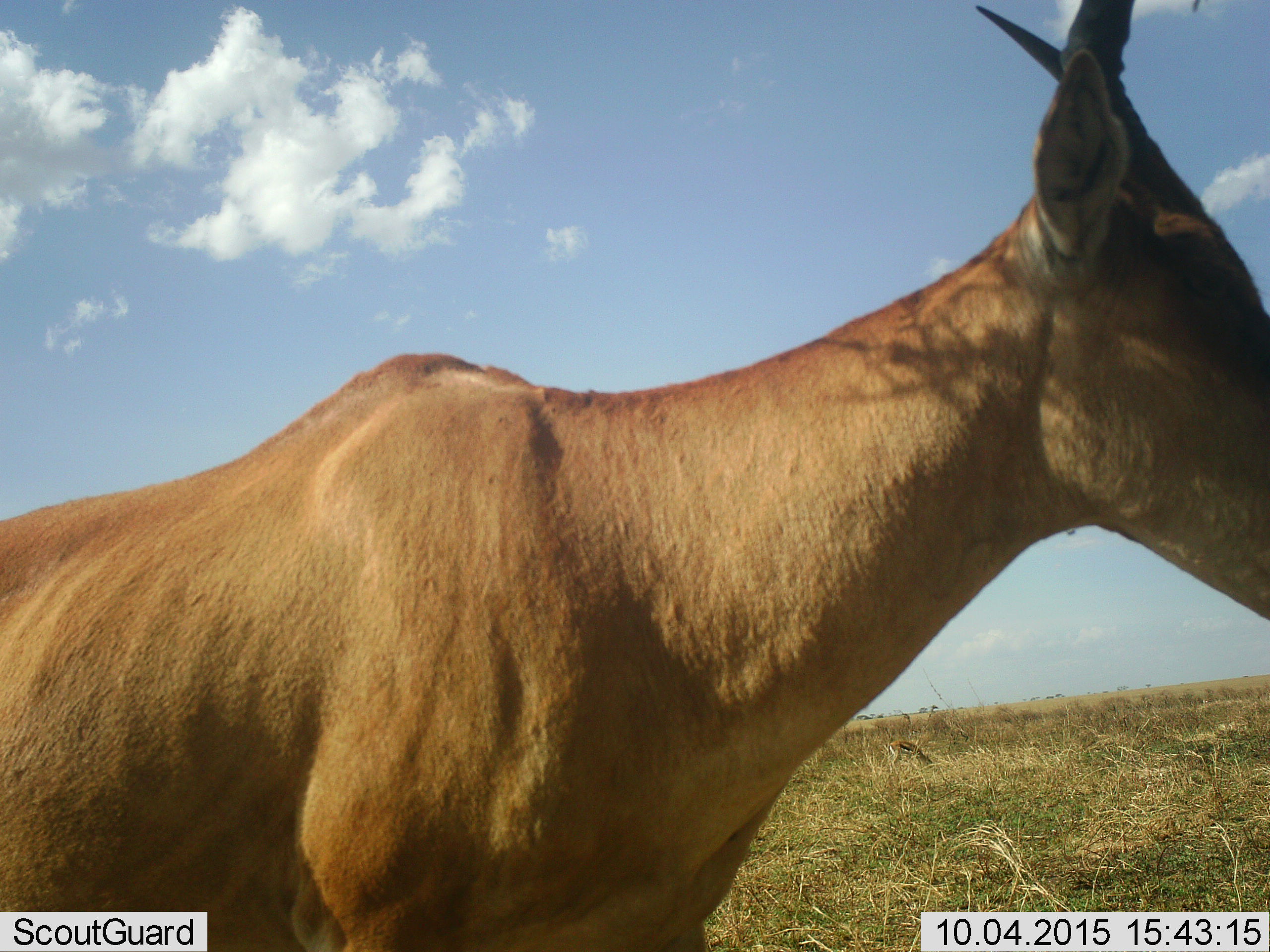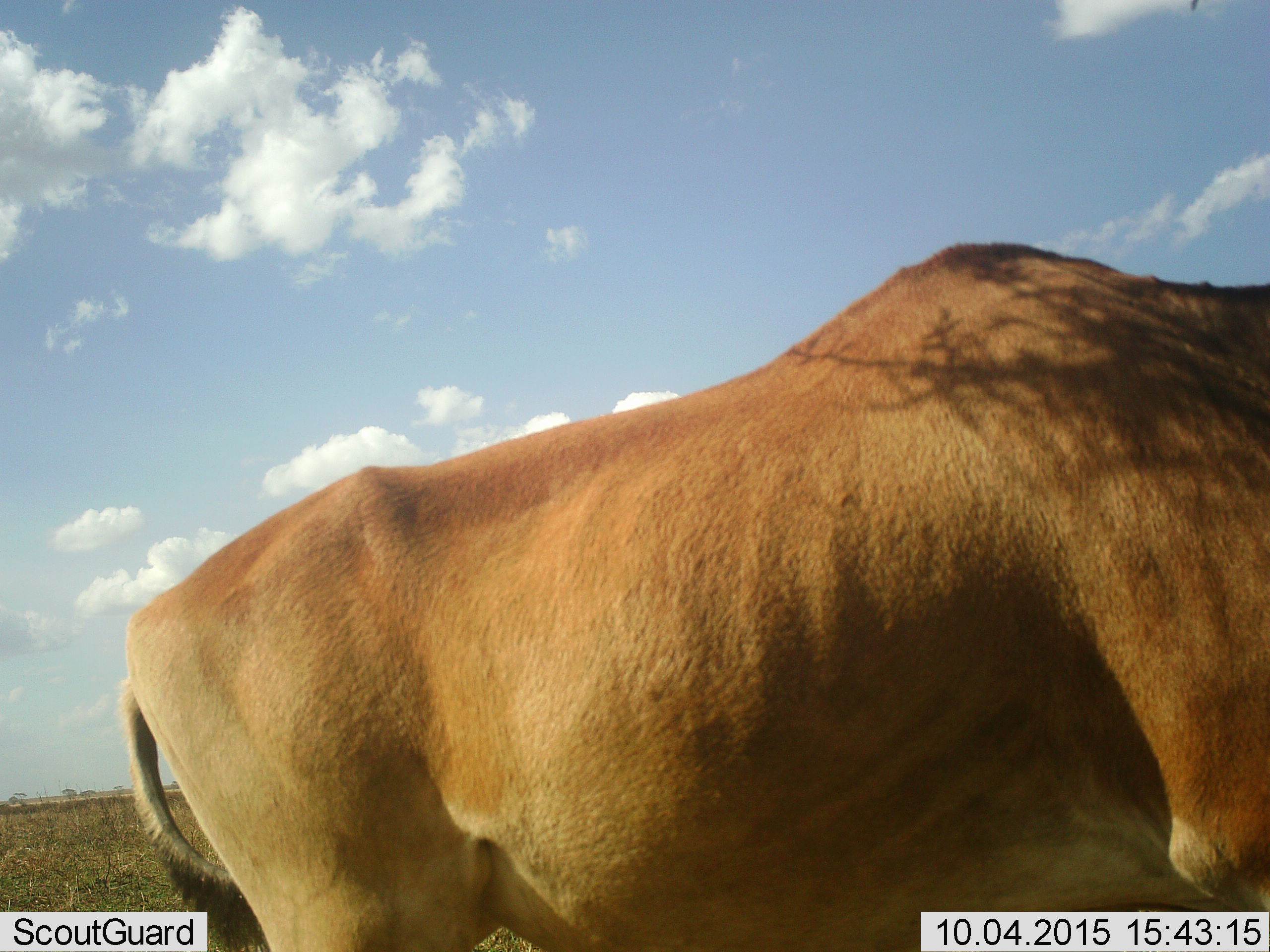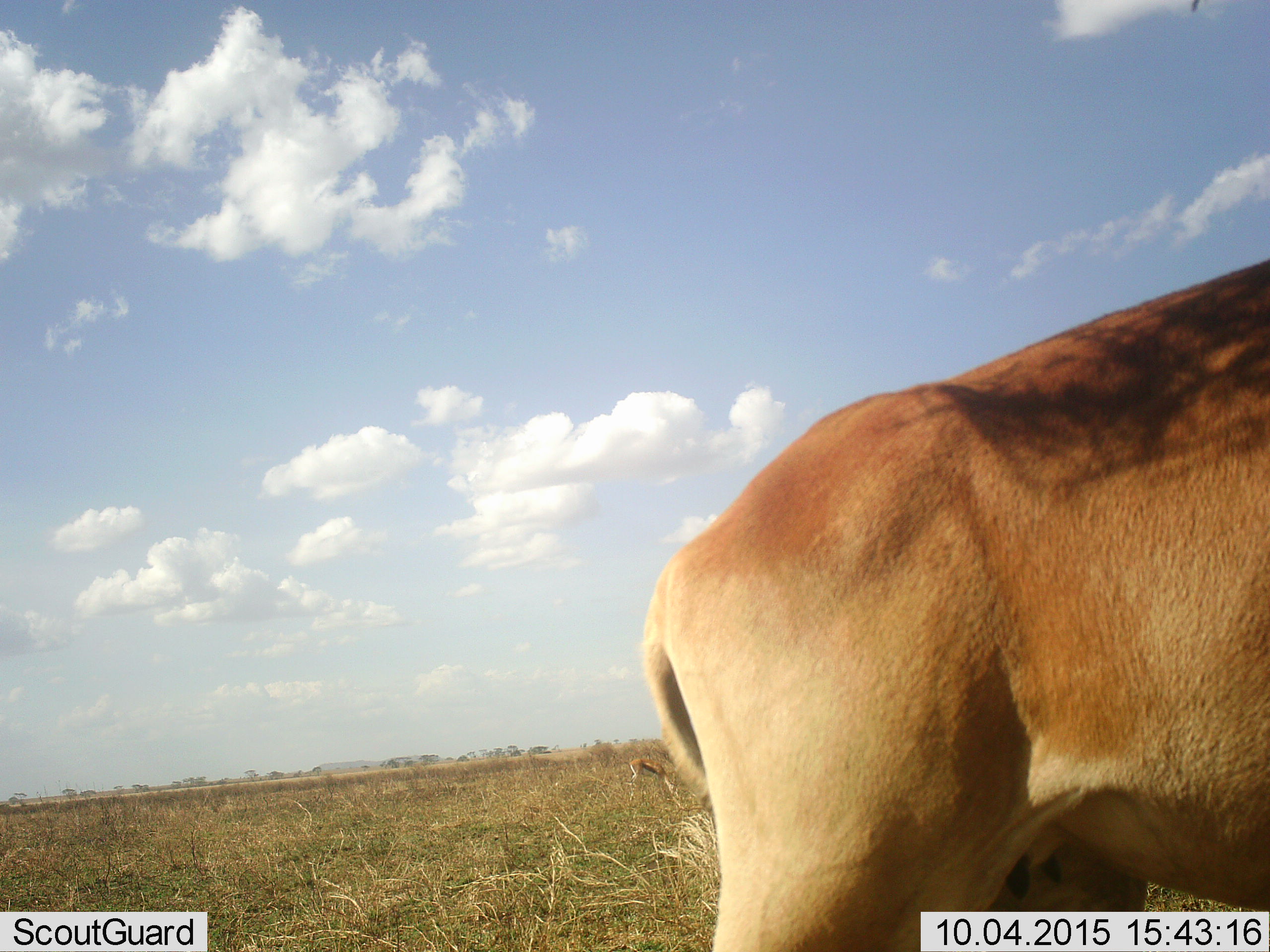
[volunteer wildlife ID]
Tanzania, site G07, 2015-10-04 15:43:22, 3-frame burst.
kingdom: Animalia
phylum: Chordata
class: Mammalia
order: Artiodactyla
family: Bovidae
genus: Alcelaphus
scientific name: Alcelaphus buselaphus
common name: hartebeest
Hartebeest (Alcelaphus buselaphus), count 1. Behavior (volunteer vote fractions): standing 14%, resting 0%, moving 86%, interacting 0%. Young present (vote fraction): 0%. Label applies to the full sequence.